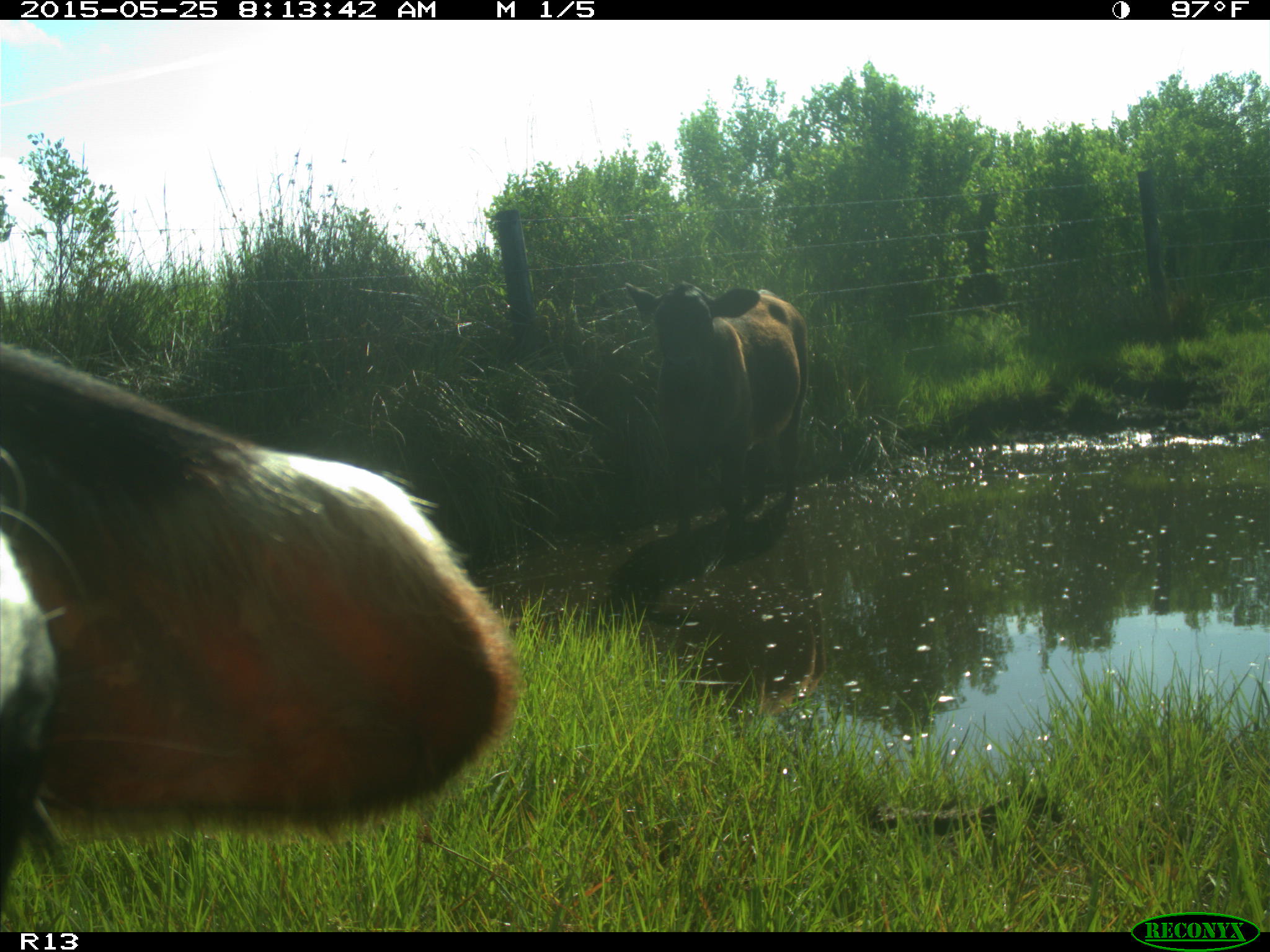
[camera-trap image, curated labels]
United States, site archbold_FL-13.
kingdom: Animalia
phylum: Chordata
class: Mammalia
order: Artiodactyla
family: Bovidae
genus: Bos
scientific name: Bos taurus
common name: domestic cow